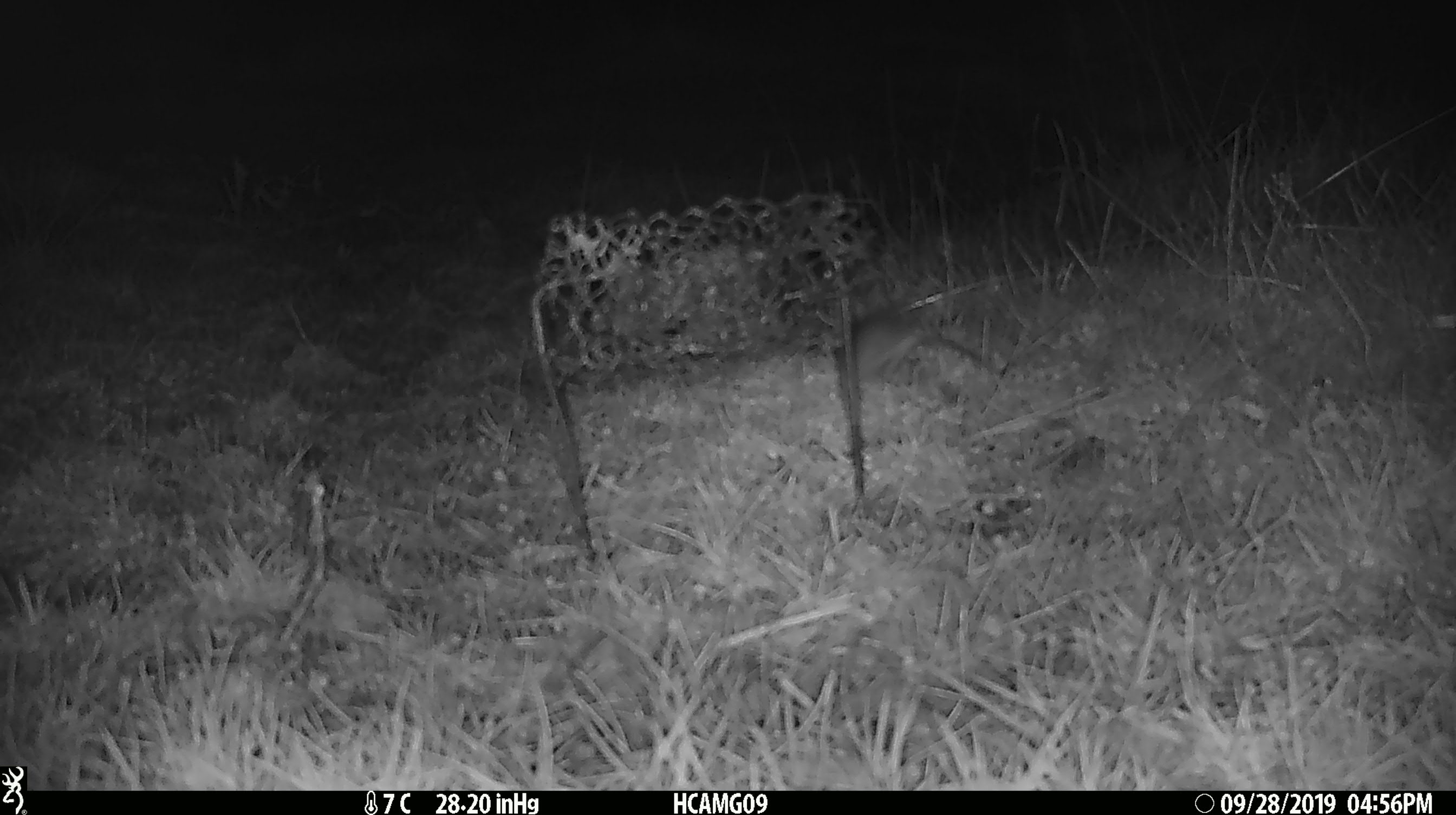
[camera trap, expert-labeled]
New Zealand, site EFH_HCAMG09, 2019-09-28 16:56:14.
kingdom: Animalia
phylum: Chordata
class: Mammalia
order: Rodentia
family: Muridae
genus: Mus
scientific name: Mus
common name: mouse